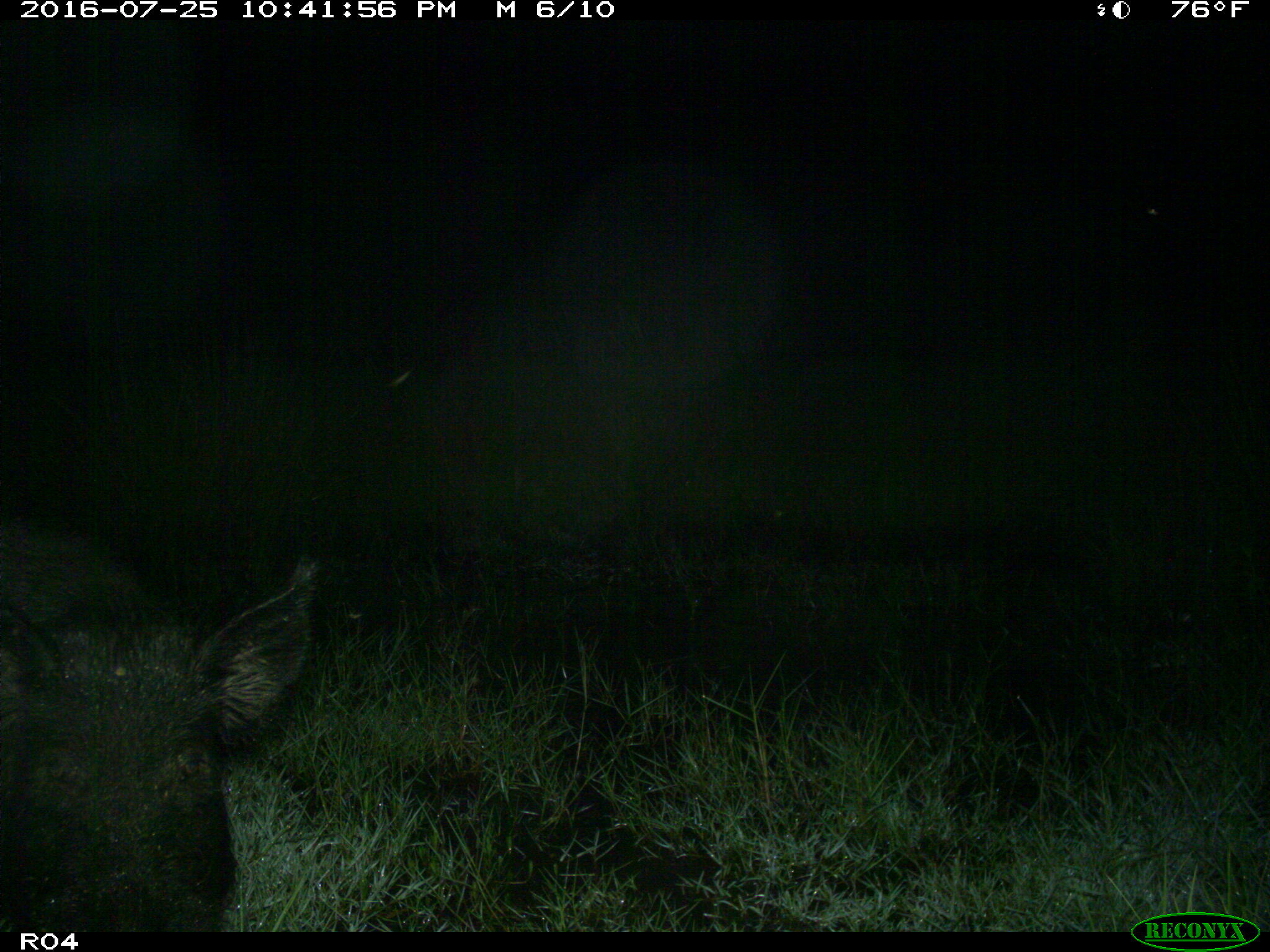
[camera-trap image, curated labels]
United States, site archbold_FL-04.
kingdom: Animalia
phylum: Chordata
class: Mammalia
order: Artiodactyla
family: Suidae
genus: Sus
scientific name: Sus scrofa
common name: wild boar